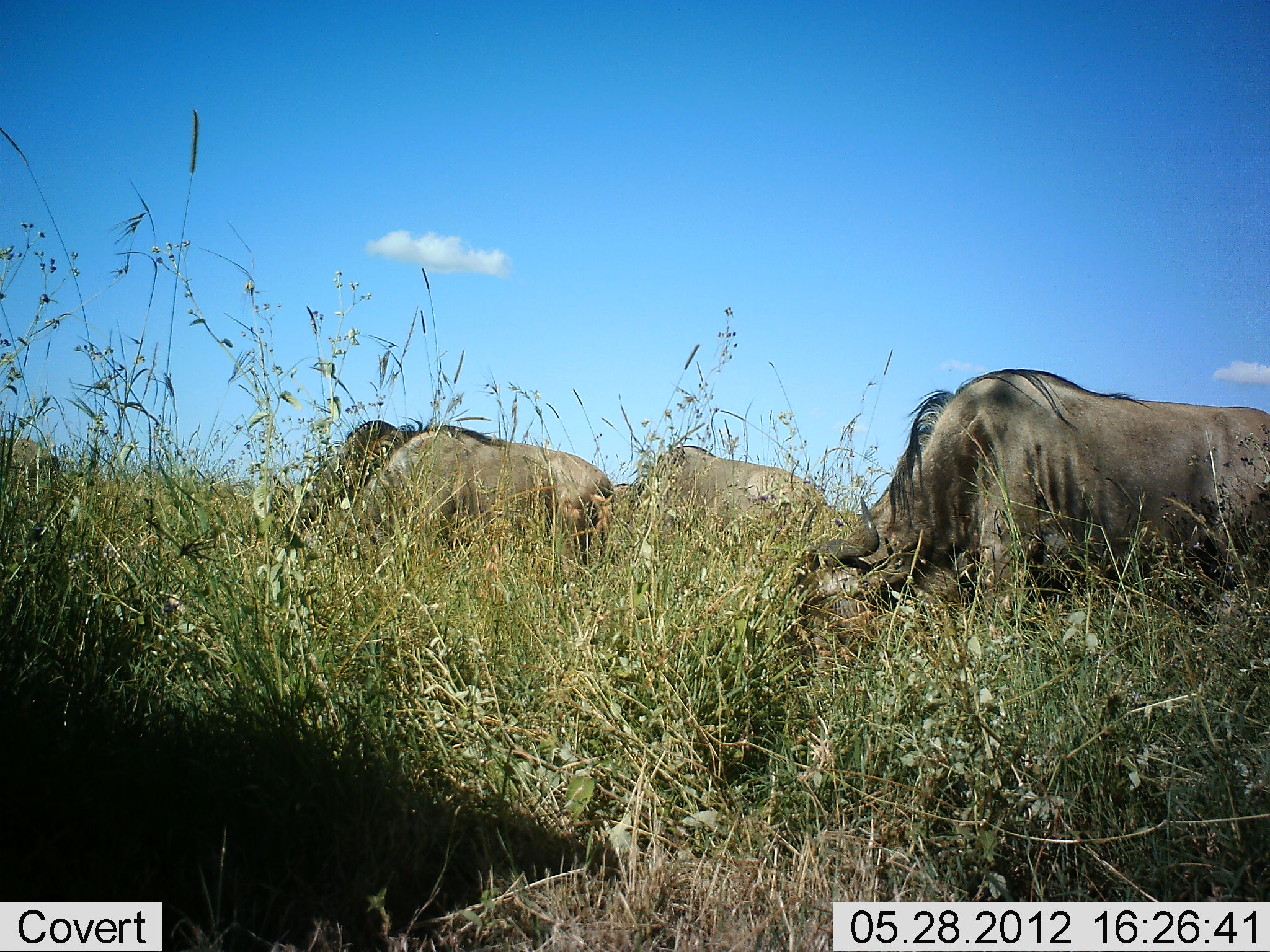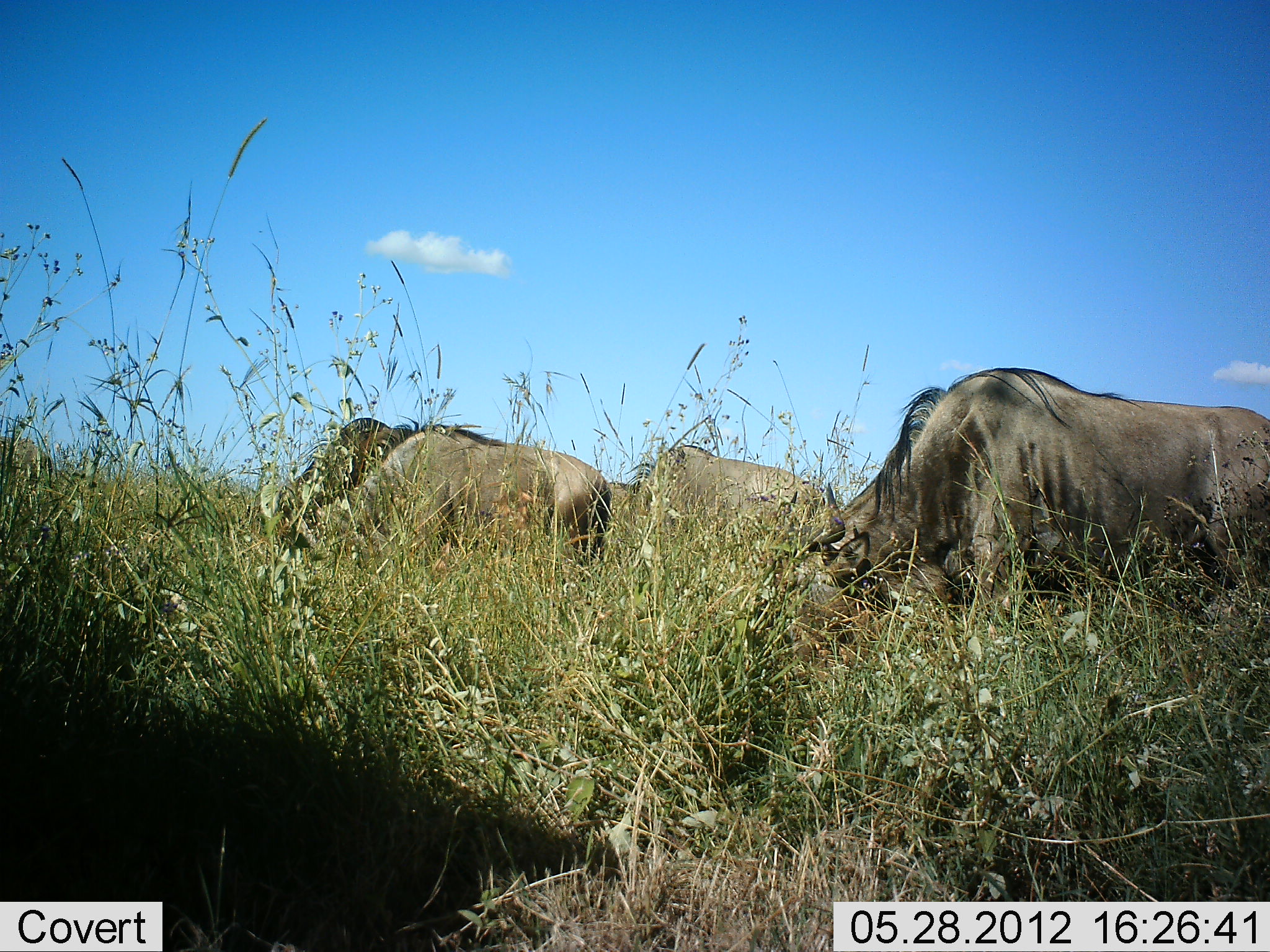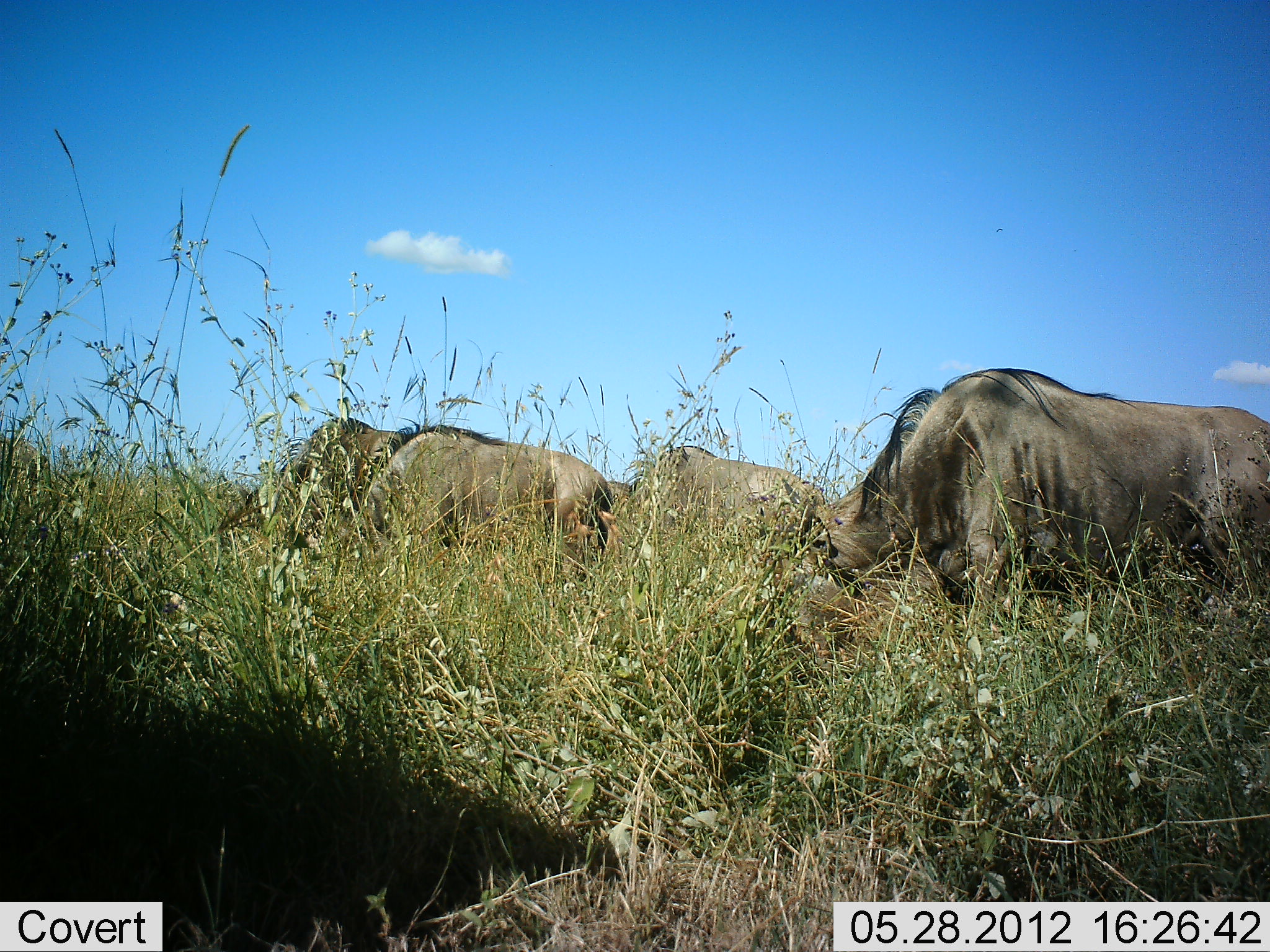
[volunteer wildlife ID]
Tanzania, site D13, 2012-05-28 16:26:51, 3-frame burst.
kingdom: Animalia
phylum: Chordata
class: Mammalia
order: Artiodactyla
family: Bovidae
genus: Connochaetes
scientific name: Connochaetes taurinus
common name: blue wildebeest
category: wildebeest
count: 4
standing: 10%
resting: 0%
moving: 0%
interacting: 0%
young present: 0%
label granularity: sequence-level